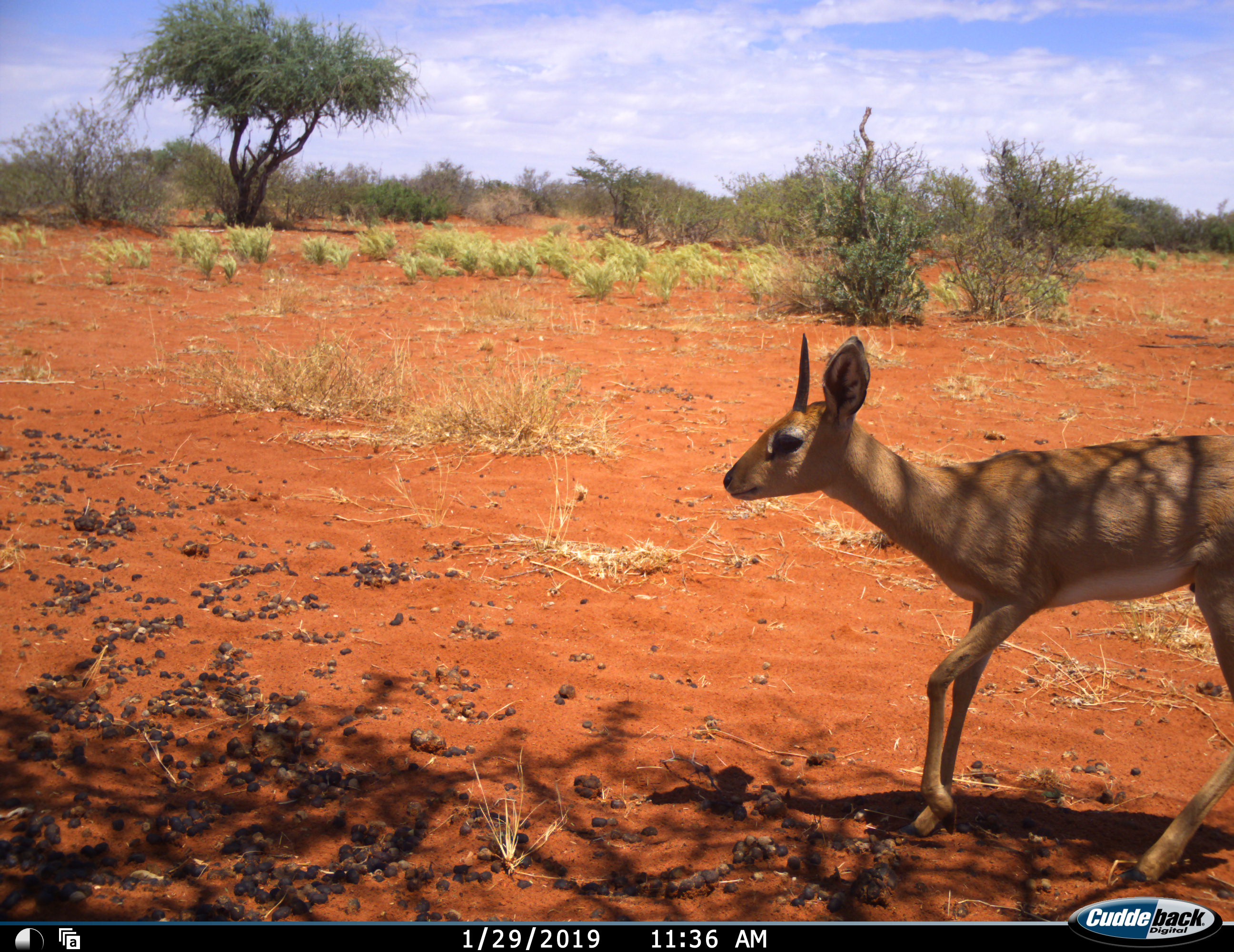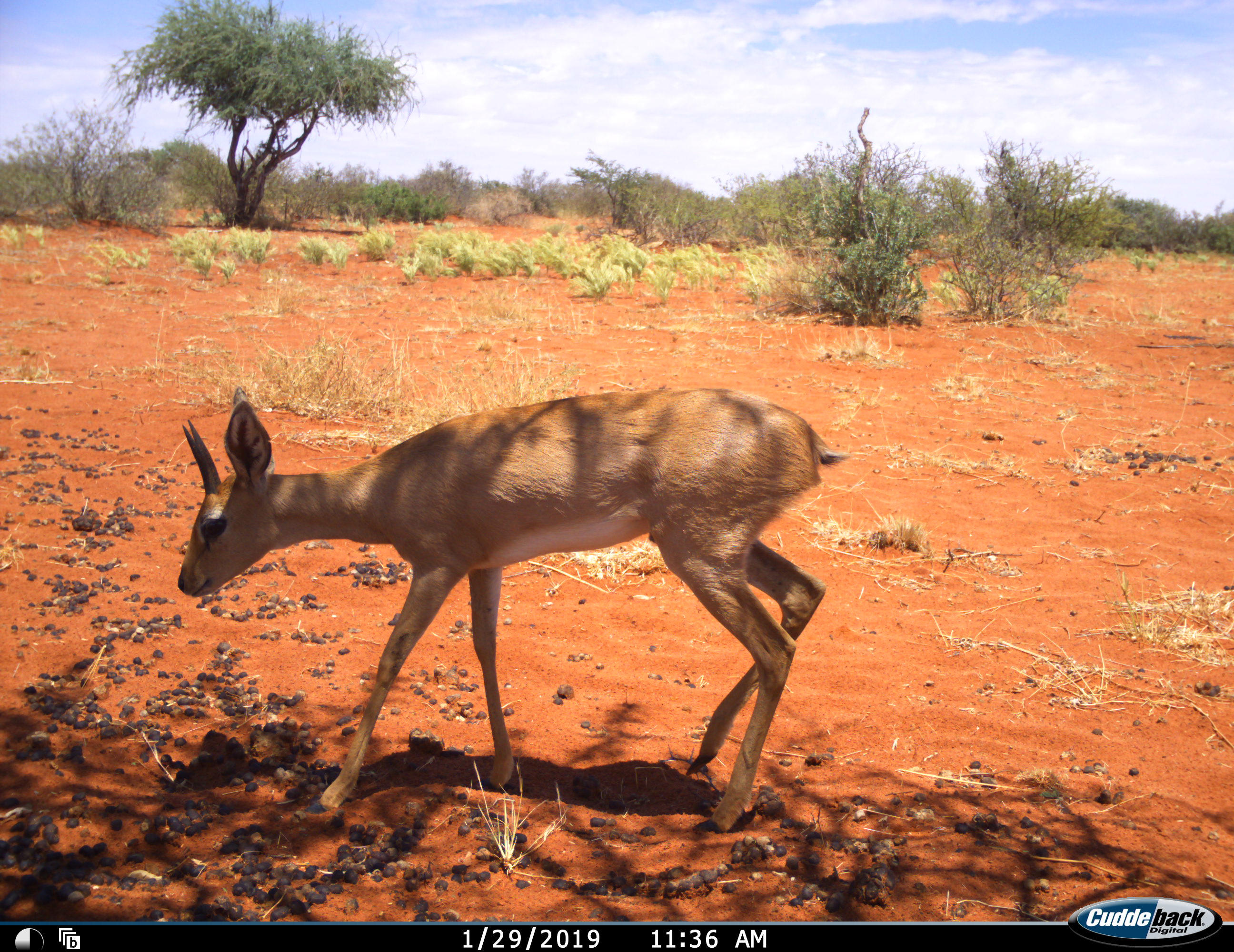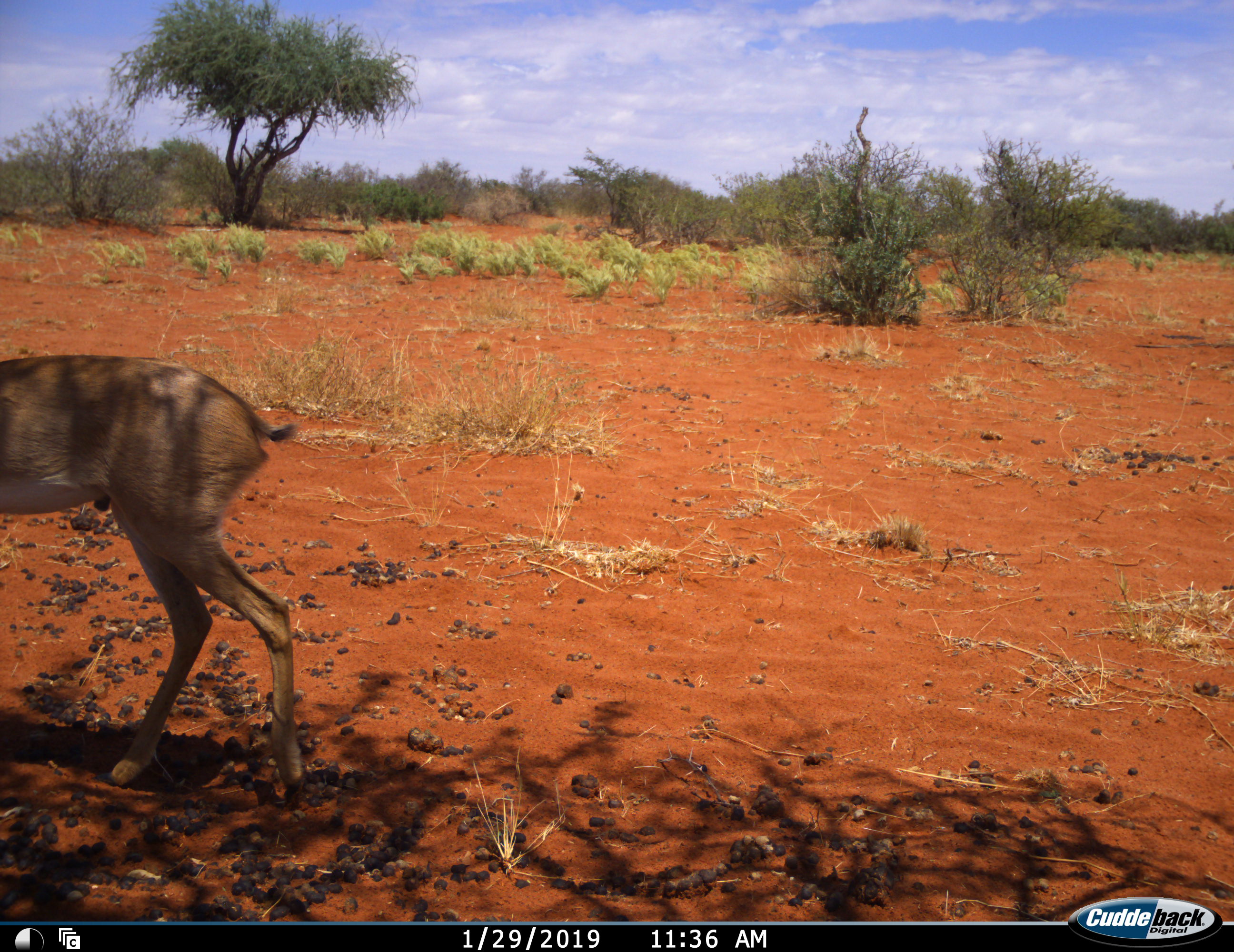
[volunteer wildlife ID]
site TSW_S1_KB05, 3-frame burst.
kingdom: Animalia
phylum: Chordata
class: Mammalia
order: Artiodactyla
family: Bovidae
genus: Raphicerus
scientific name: Raphicerus campestris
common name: steenbok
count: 1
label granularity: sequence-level